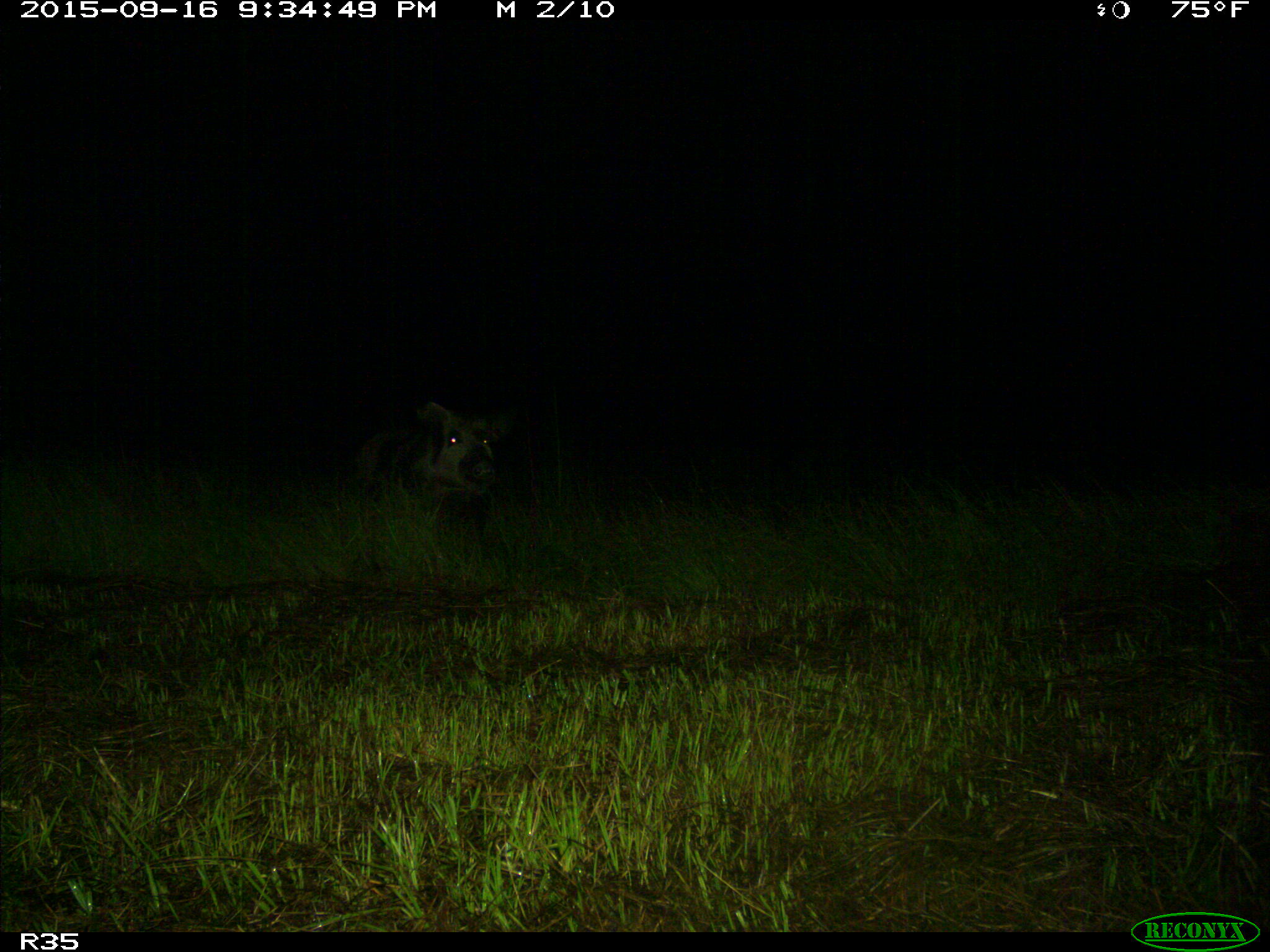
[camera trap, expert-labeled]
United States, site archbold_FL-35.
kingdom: Animalia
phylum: Chordata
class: Mammalia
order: Artiodactyla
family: Suidae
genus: Sus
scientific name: Sus scrofa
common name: wild boar